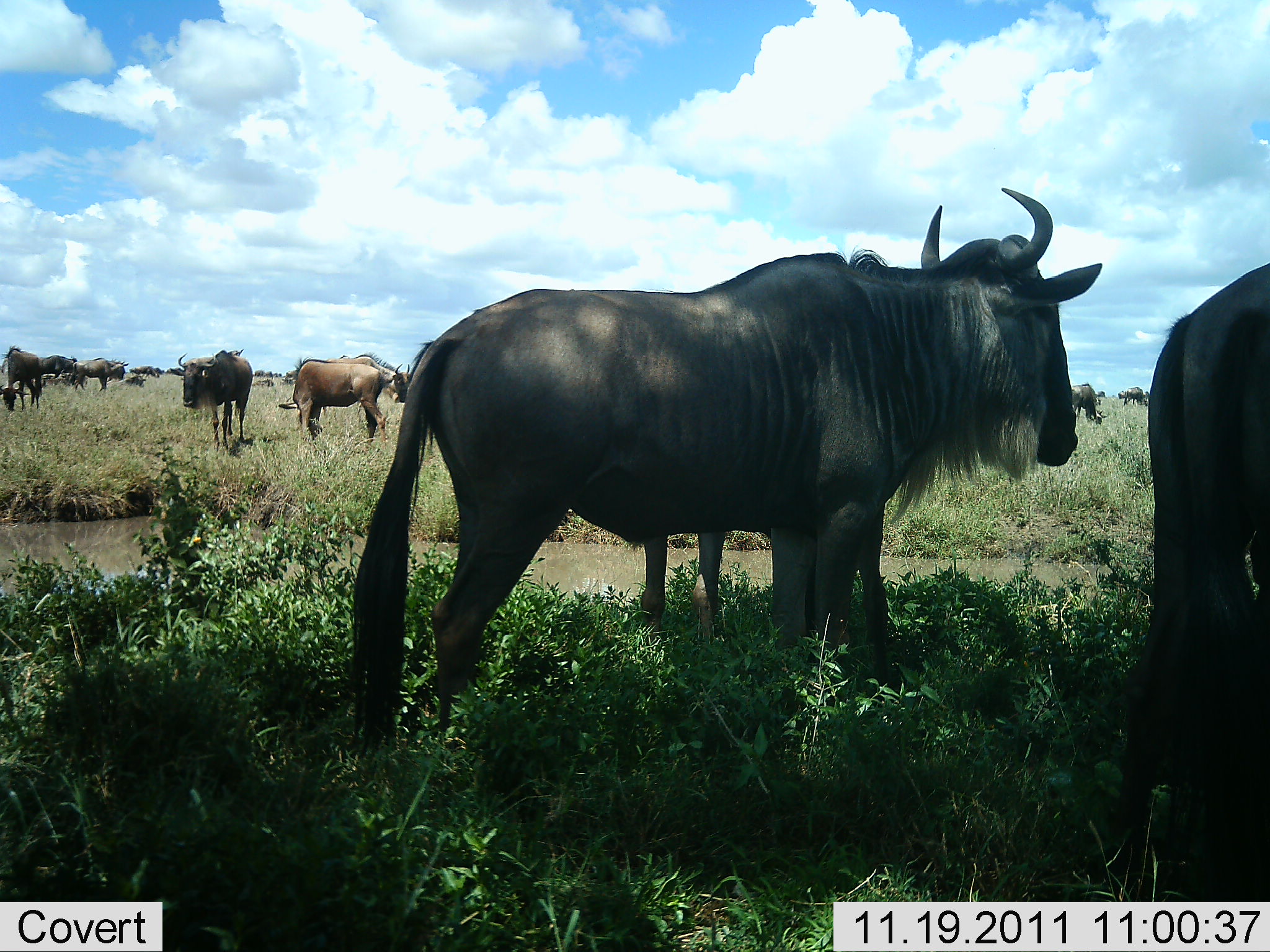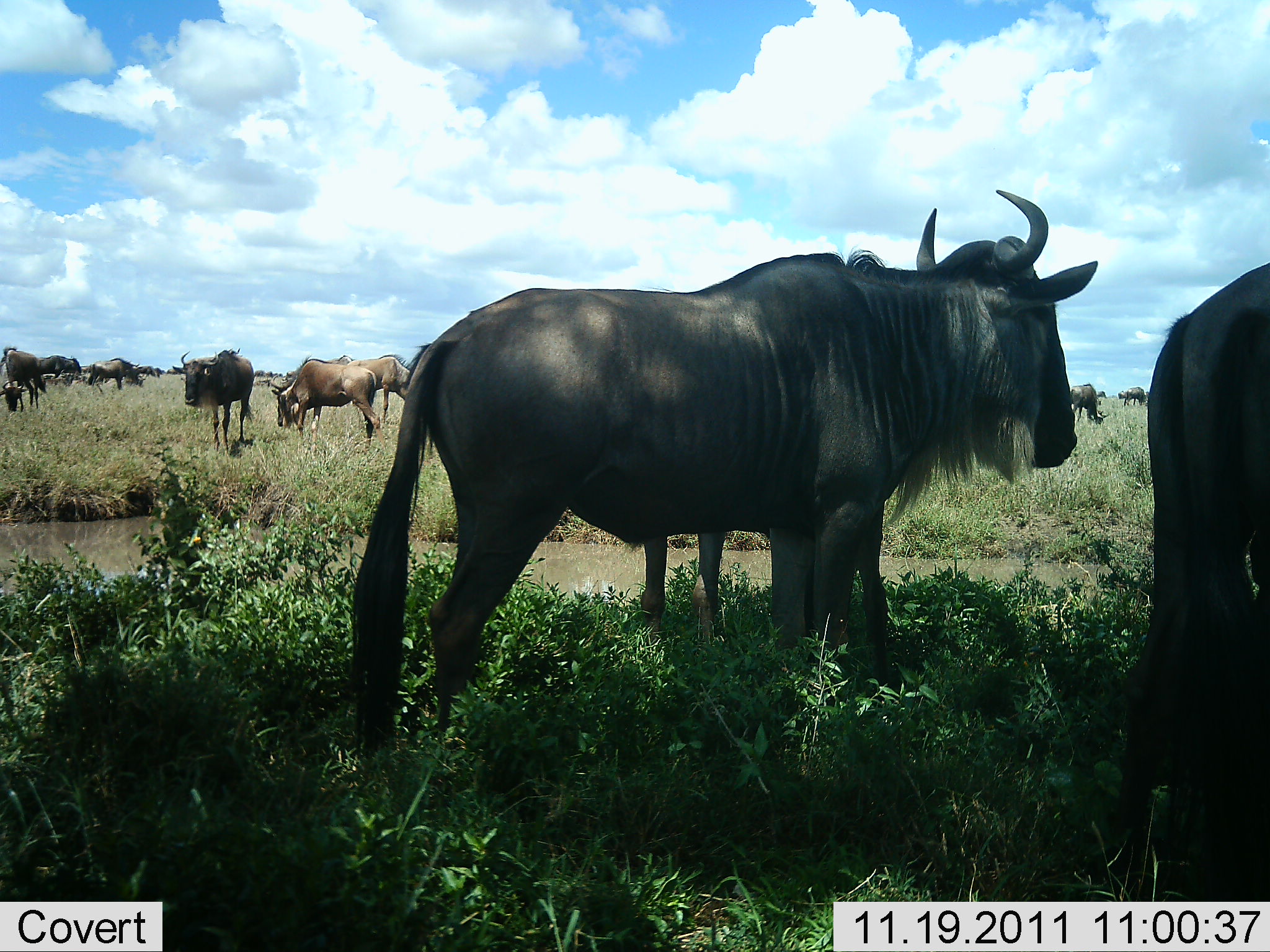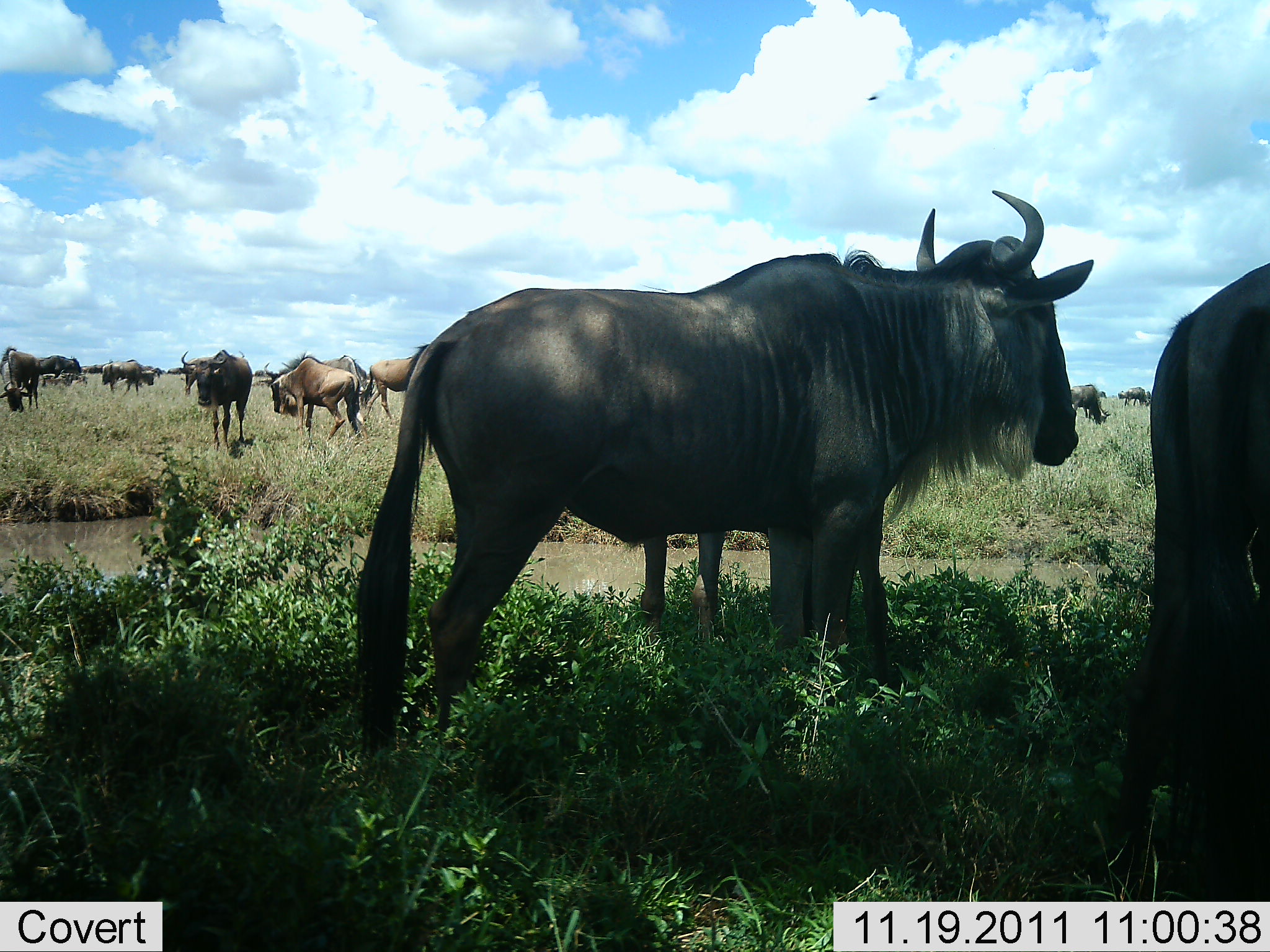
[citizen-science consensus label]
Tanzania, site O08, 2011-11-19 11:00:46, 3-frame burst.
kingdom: Animalia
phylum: Chordata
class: Mammalia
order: Artiodactyla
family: Bovidae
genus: Connochaetes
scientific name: Connochaetes taurinus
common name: blue wildebeest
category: wildebeest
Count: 11-50.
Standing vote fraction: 92%.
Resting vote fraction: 0%.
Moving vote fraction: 23%.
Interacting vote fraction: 15%.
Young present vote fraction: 8%.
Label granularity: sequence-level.